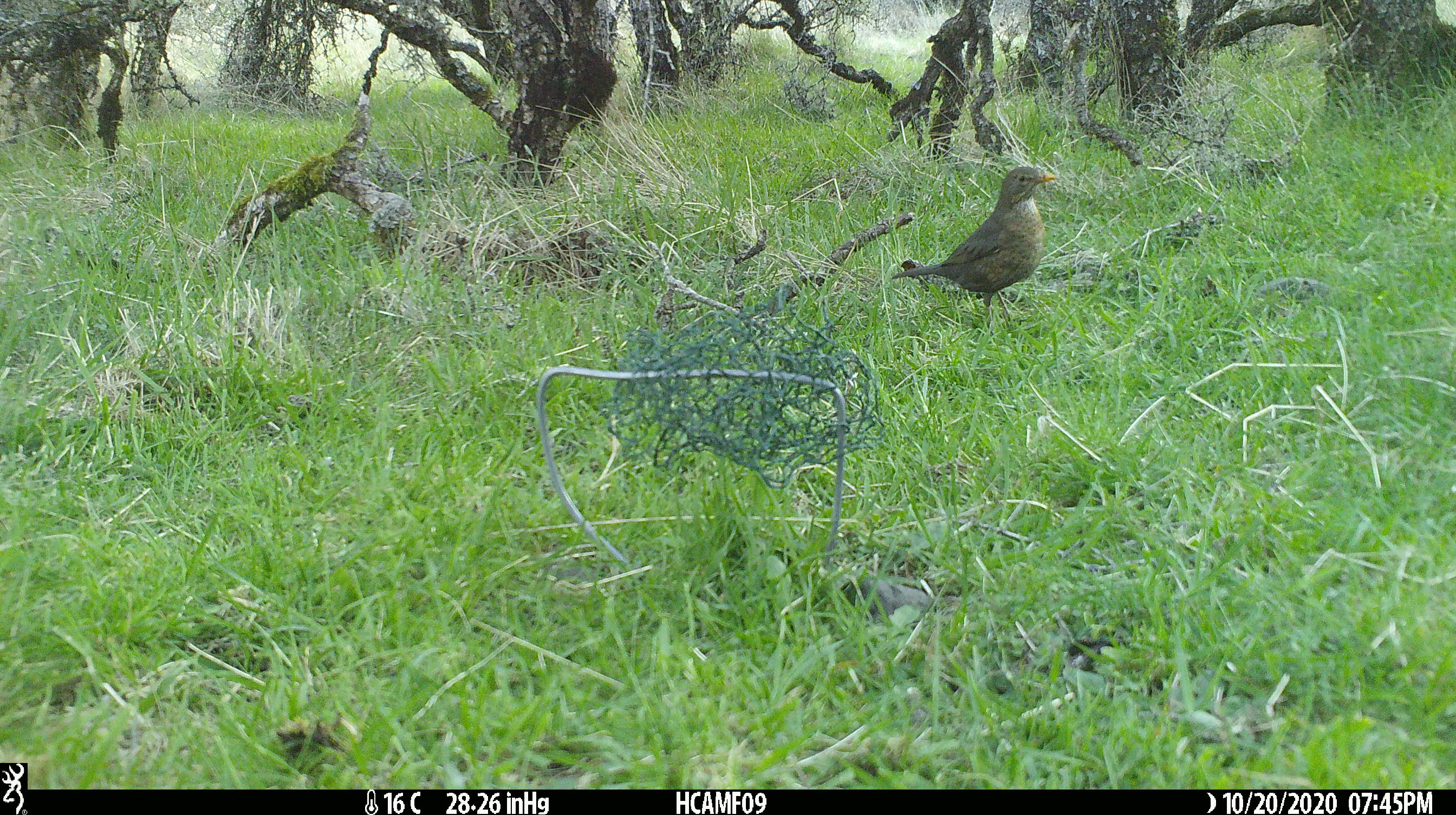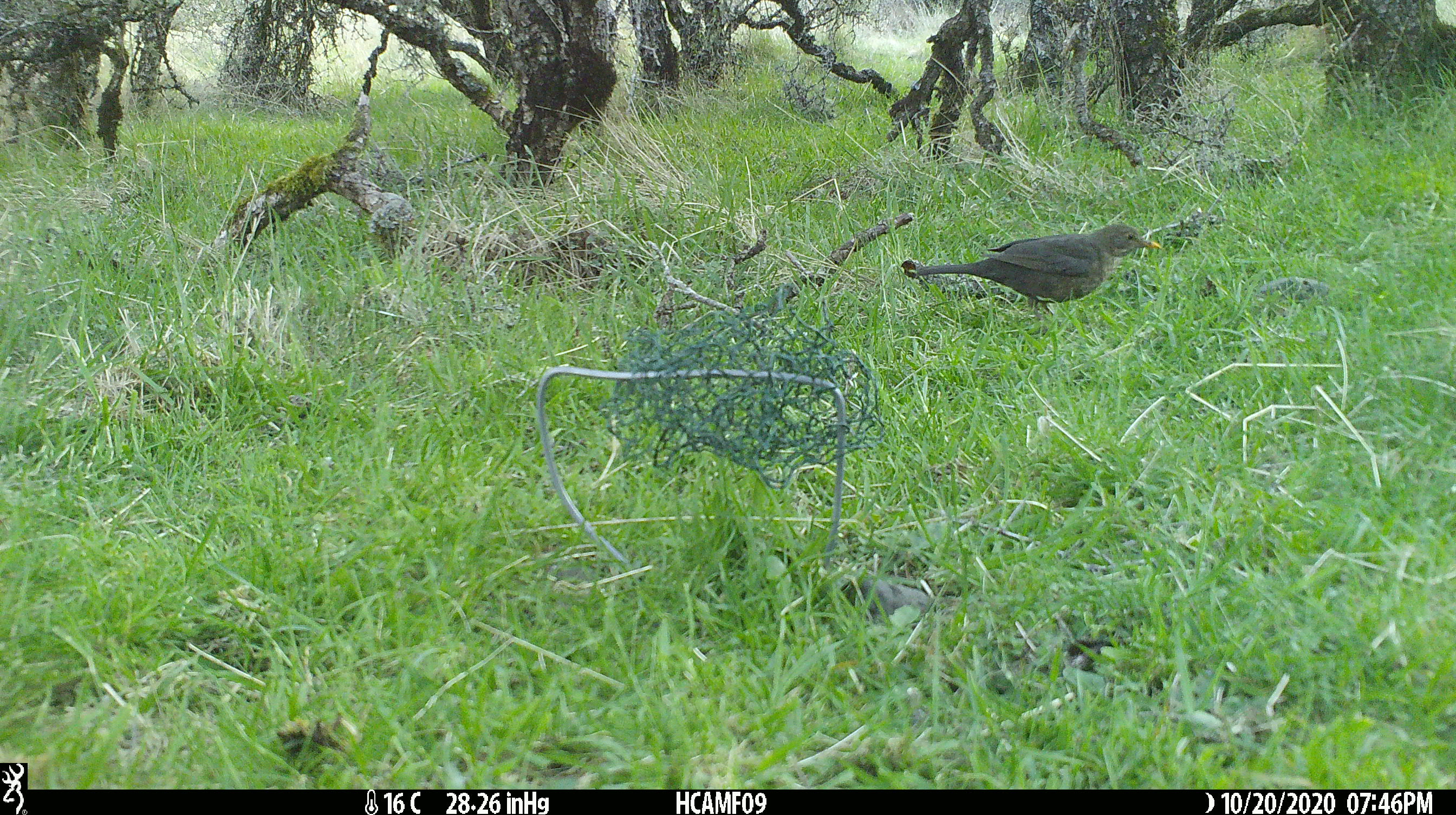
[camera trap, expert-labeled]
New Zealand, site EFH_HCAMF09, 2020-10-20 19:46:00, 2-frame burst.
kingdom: Animalia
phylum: Chordata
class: Aves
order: Passeriformes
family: Turdidae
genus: Turdus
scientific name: Turdus merula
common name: eurasian blackbird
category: blackbird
Blackbird (eurasian blackbird) (Turdus merula).